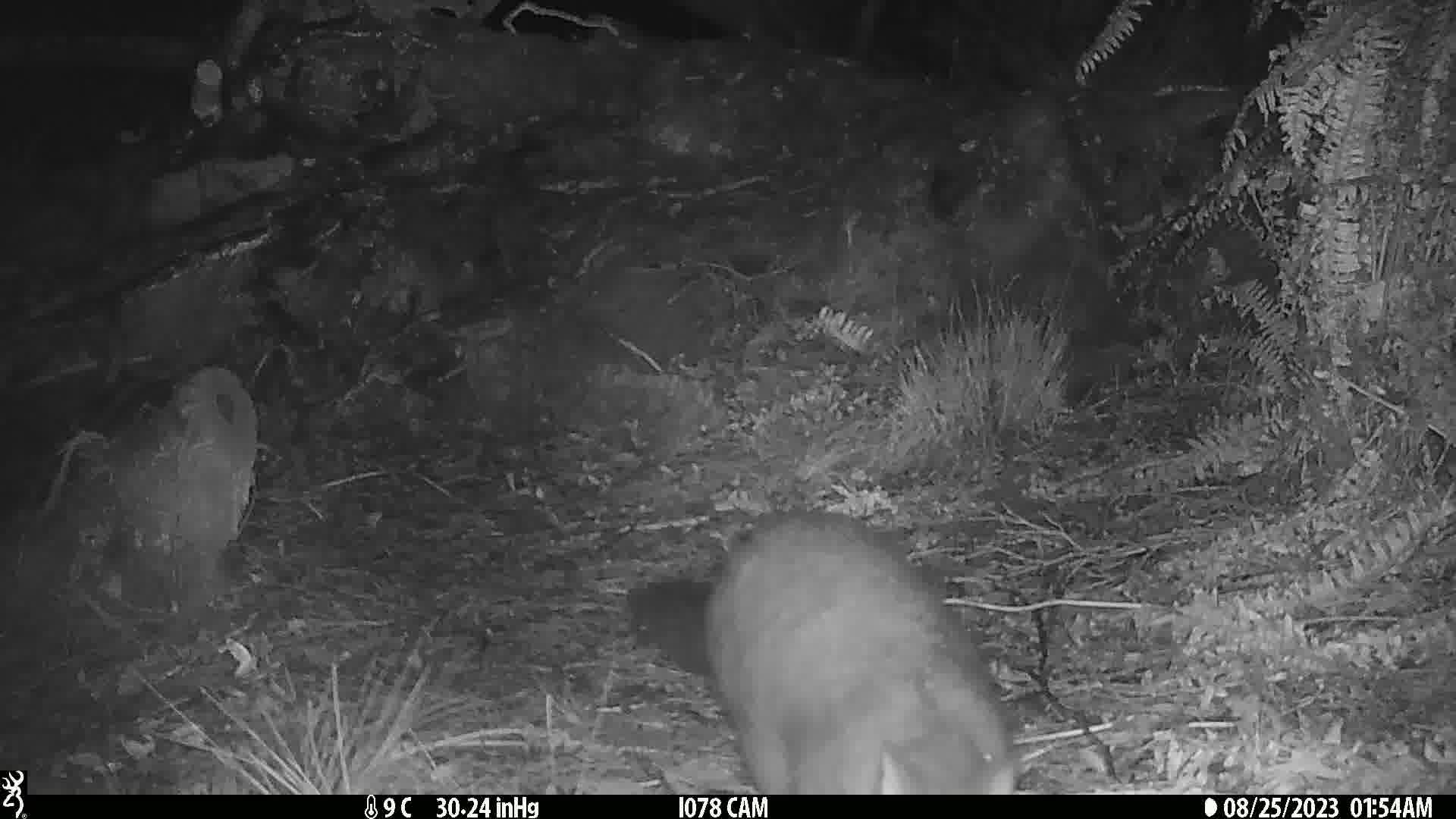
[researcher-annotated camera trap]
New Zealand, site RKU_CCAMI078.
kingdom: Animalia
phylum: Chordata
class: Mammalia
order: Diprotodontia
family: Phalangeridae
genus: Trichosurus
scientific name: Trichosurus vulpecula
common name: common brushtail possum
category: possum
Possum (common brushtail possum) (Trichosurus vulpecula).